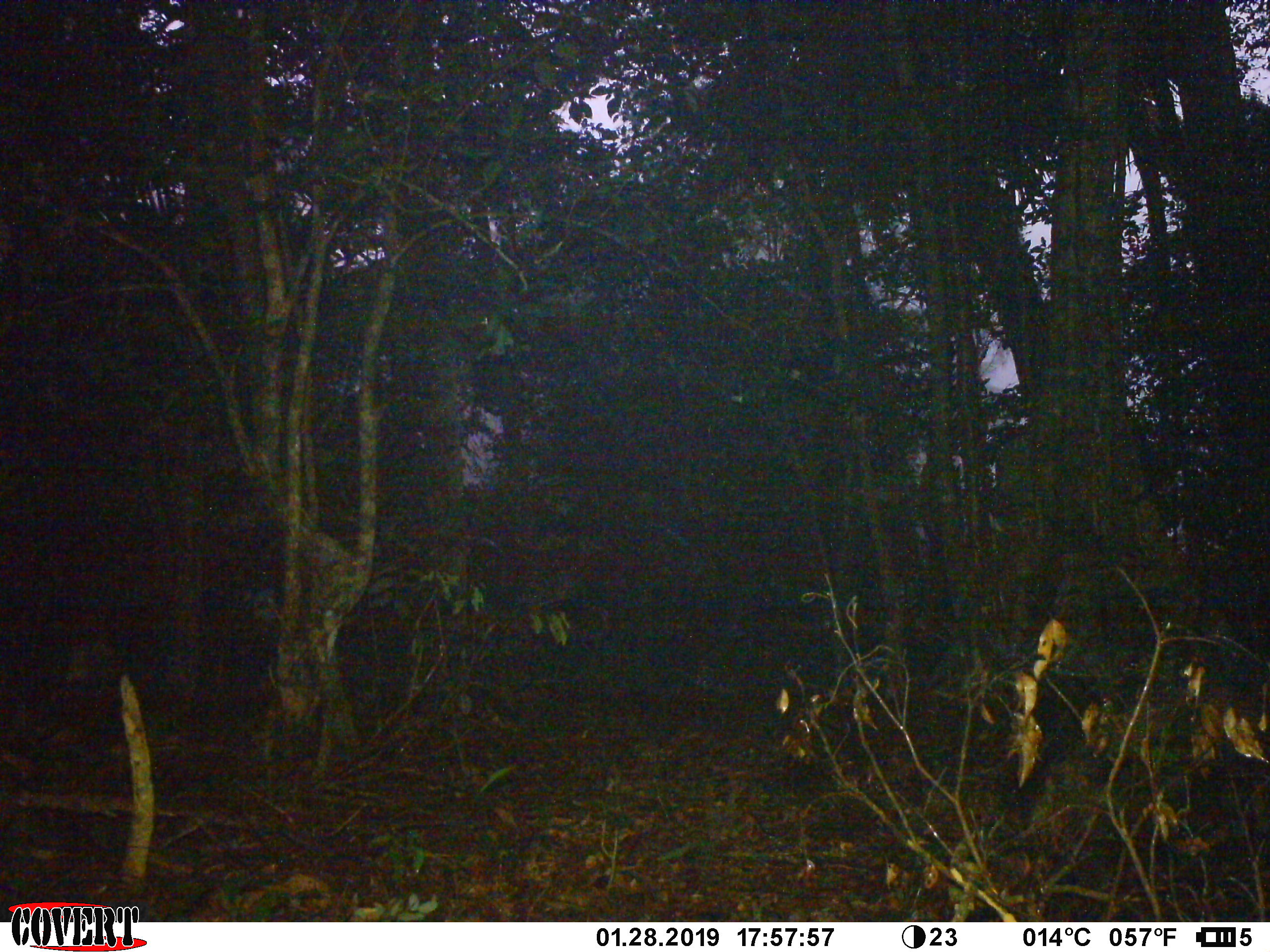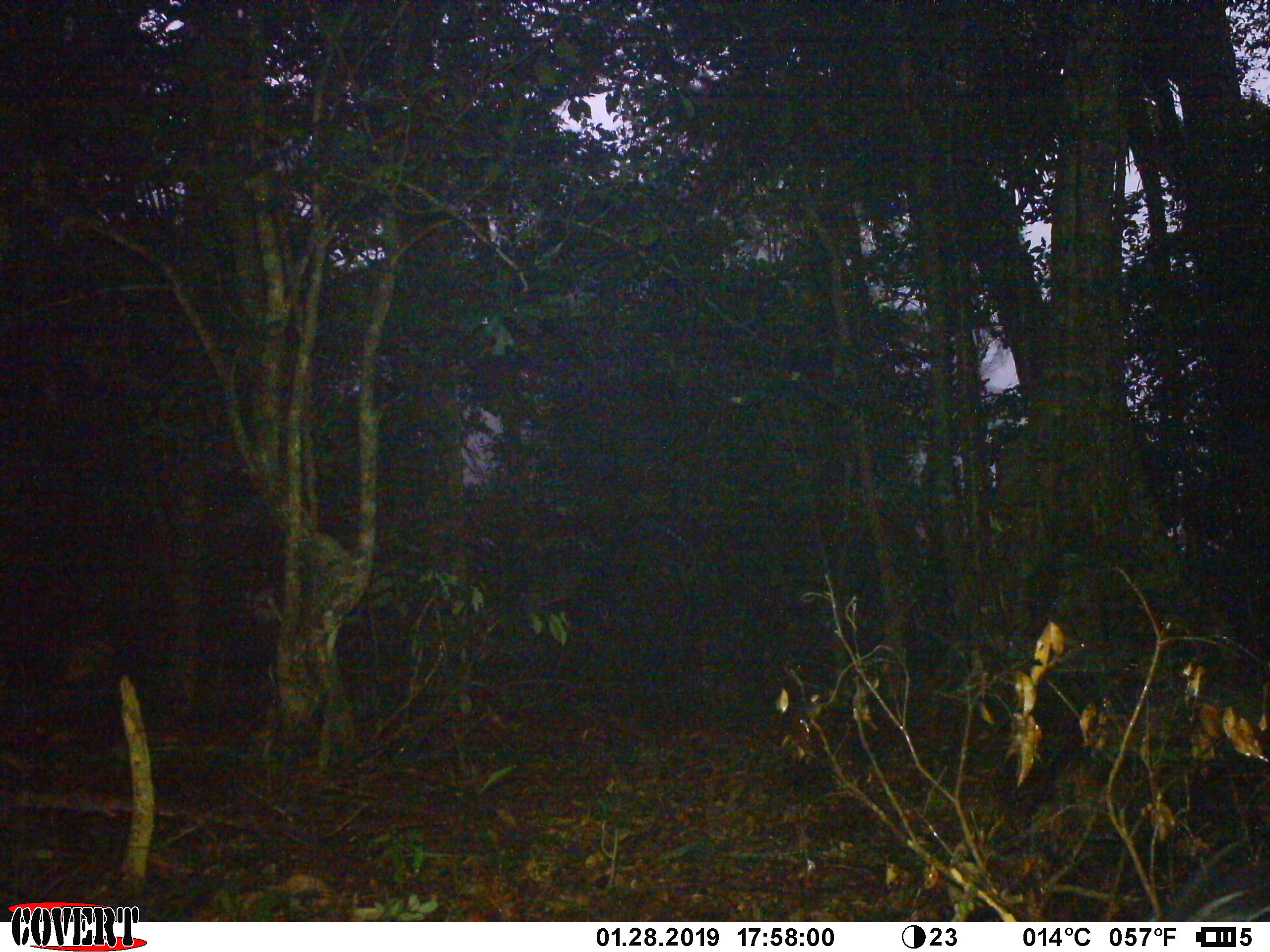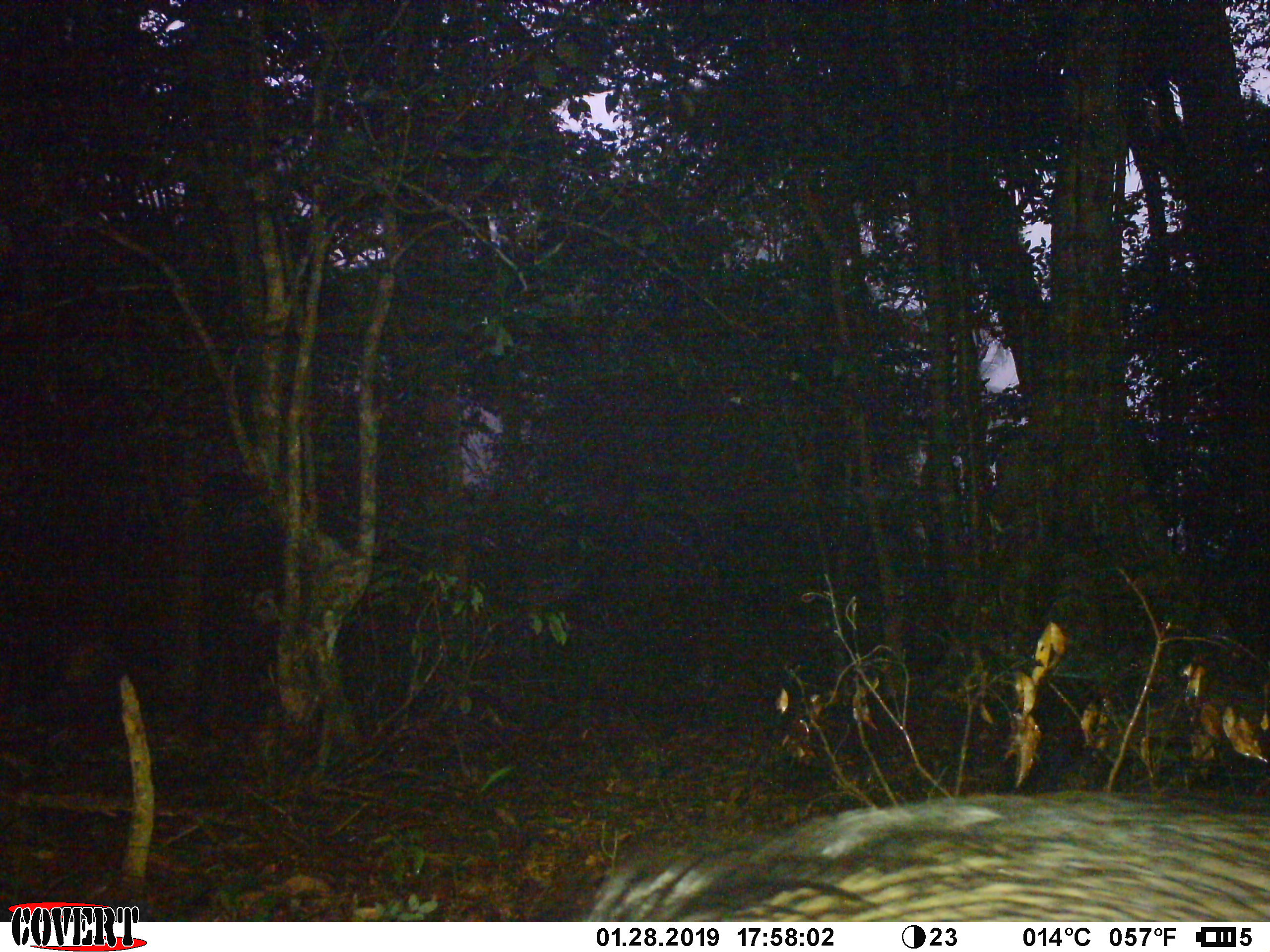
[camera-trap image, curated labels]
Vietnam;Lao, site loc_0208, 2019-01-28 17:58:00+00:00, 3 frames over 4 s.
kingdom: Animalia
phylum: Chordata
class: Mammalia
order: Artiodactyla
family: Suidae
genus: Sus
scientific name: Sus scrofa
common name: eurasian wild pig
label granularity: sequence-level